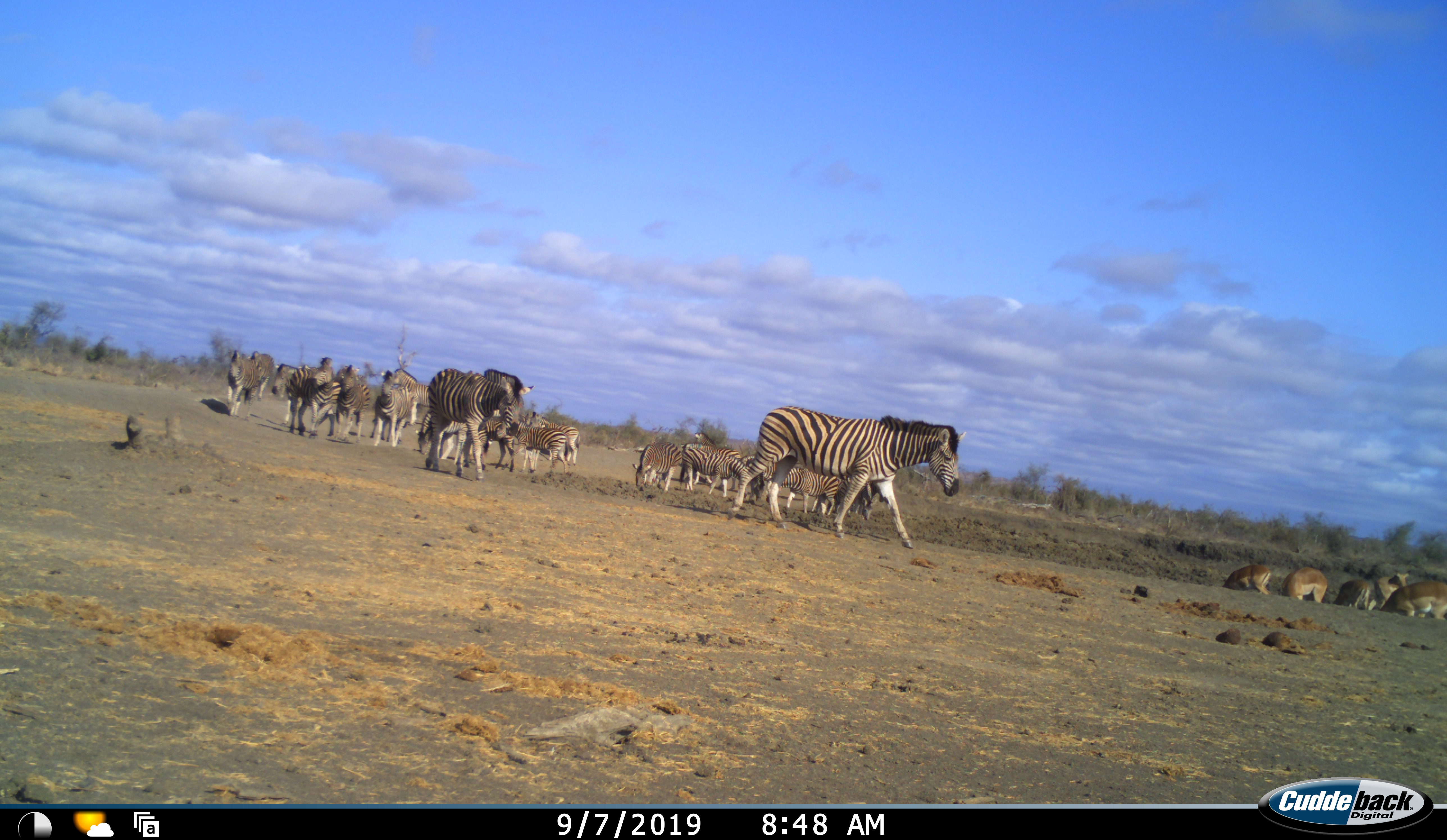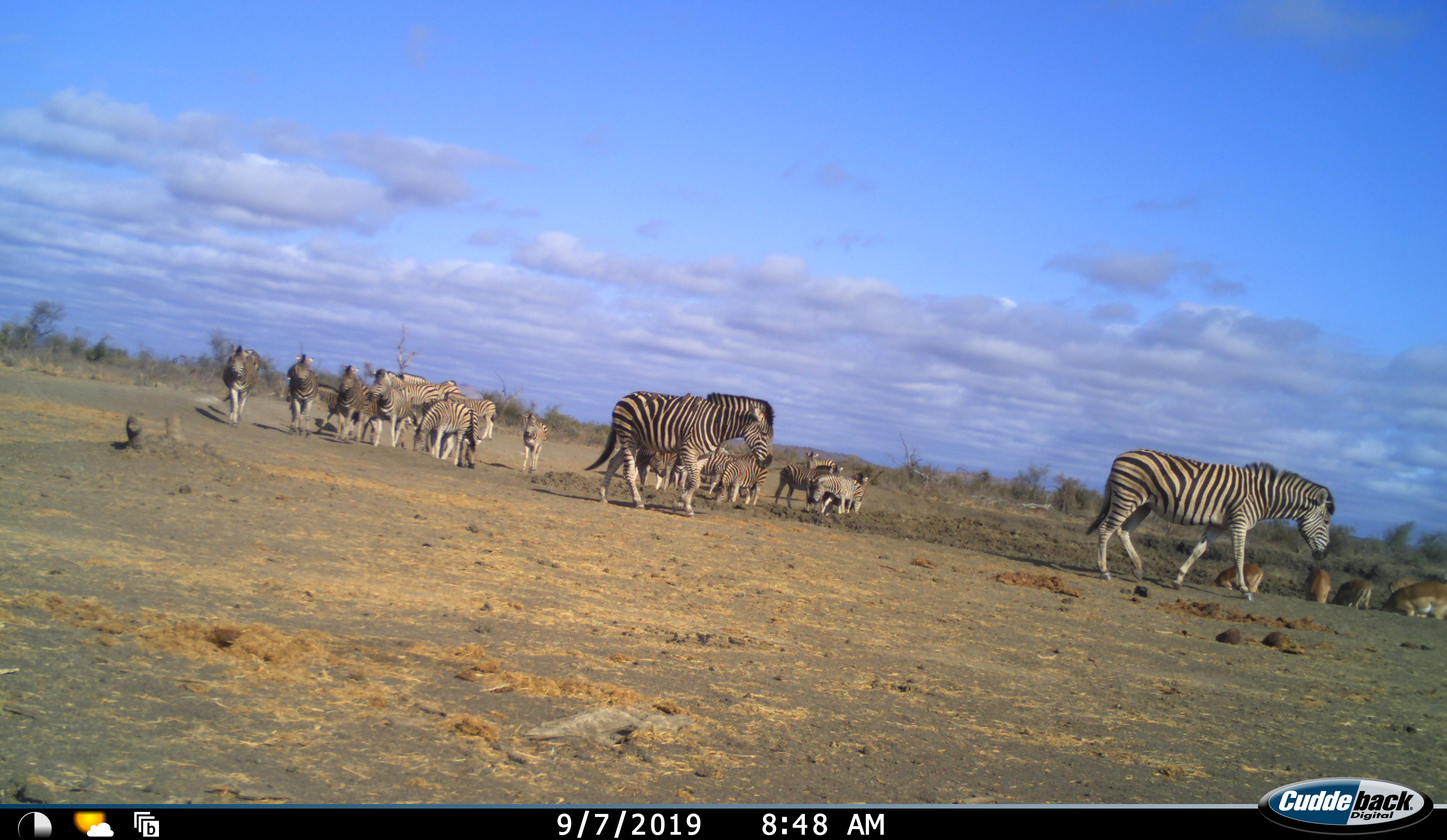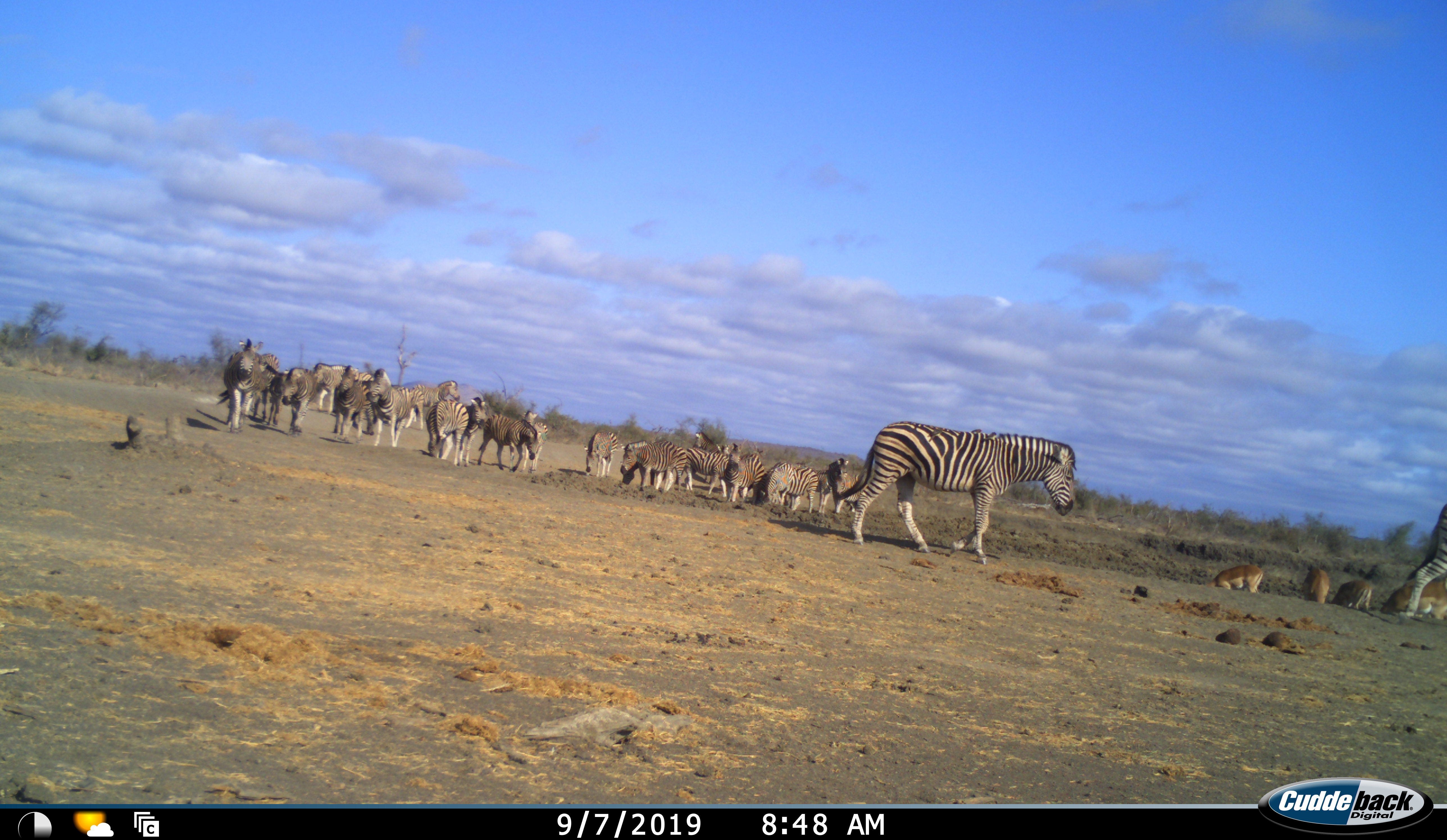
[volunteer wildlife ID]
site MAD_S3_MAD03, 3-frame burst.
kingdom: Animalia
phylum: Chordata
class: Mammalia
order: Artiodactyla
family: Bovidae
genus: Aepyceros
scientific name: Aepyceros melampus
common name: impala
Impala (Aepyceros melampus), count 5. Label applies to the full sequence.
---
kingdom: Animalia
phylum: Chordata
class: Mammalia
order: Perissodactyla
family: Equidae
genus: Equus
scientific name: Equus quagga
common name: plains zebra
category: zebraplains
Zebraplains (plains zebra) (Equus quagga), count 11-50. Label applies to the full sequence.